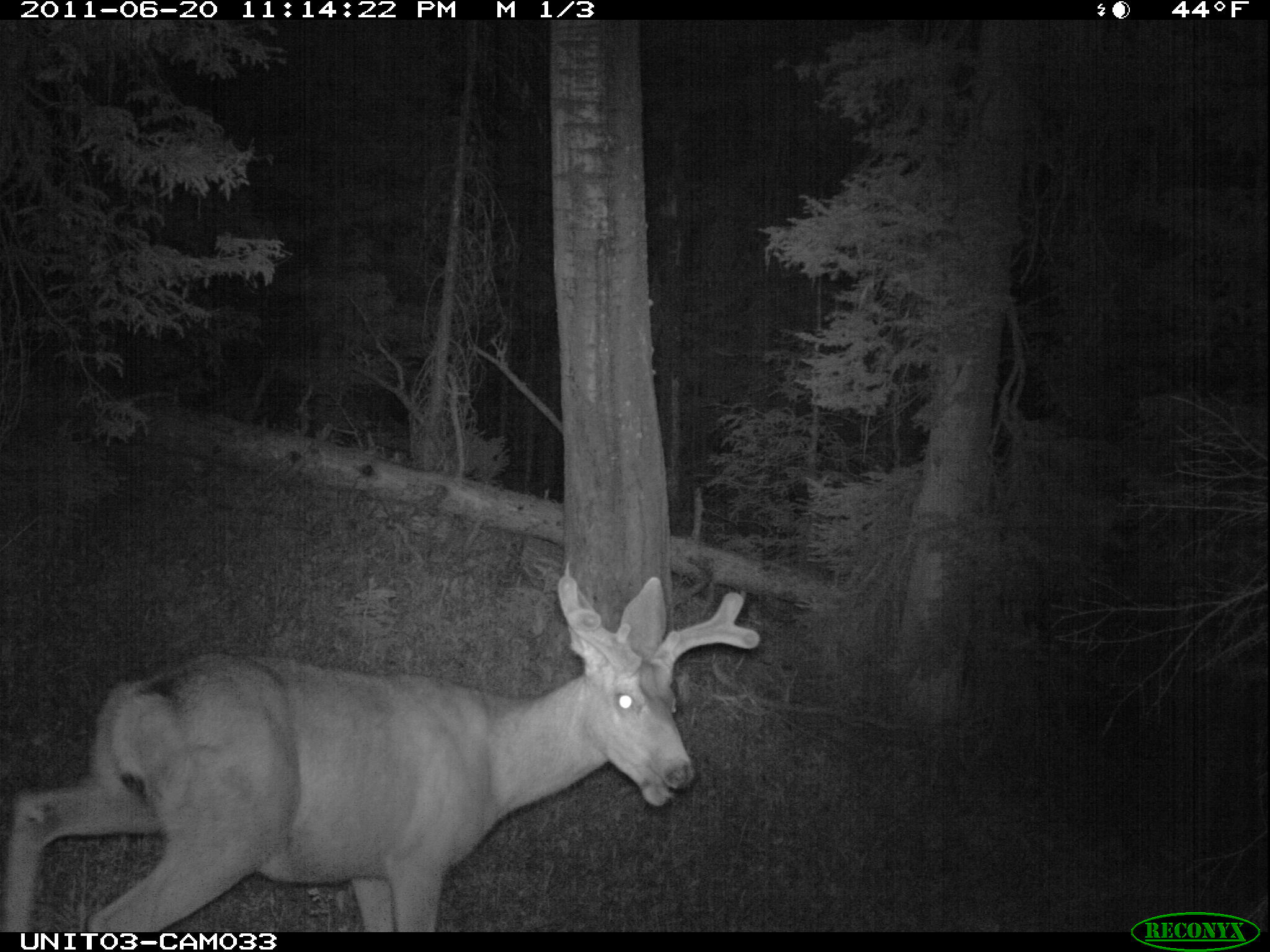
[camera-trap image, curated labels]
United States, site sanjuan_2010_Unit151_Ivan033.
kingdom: Animalia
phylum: Chordata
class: Mammalia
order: Artiodactyla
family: Cervidae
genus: Odocoileus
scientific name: Odocoileus hemionus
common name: mule deer